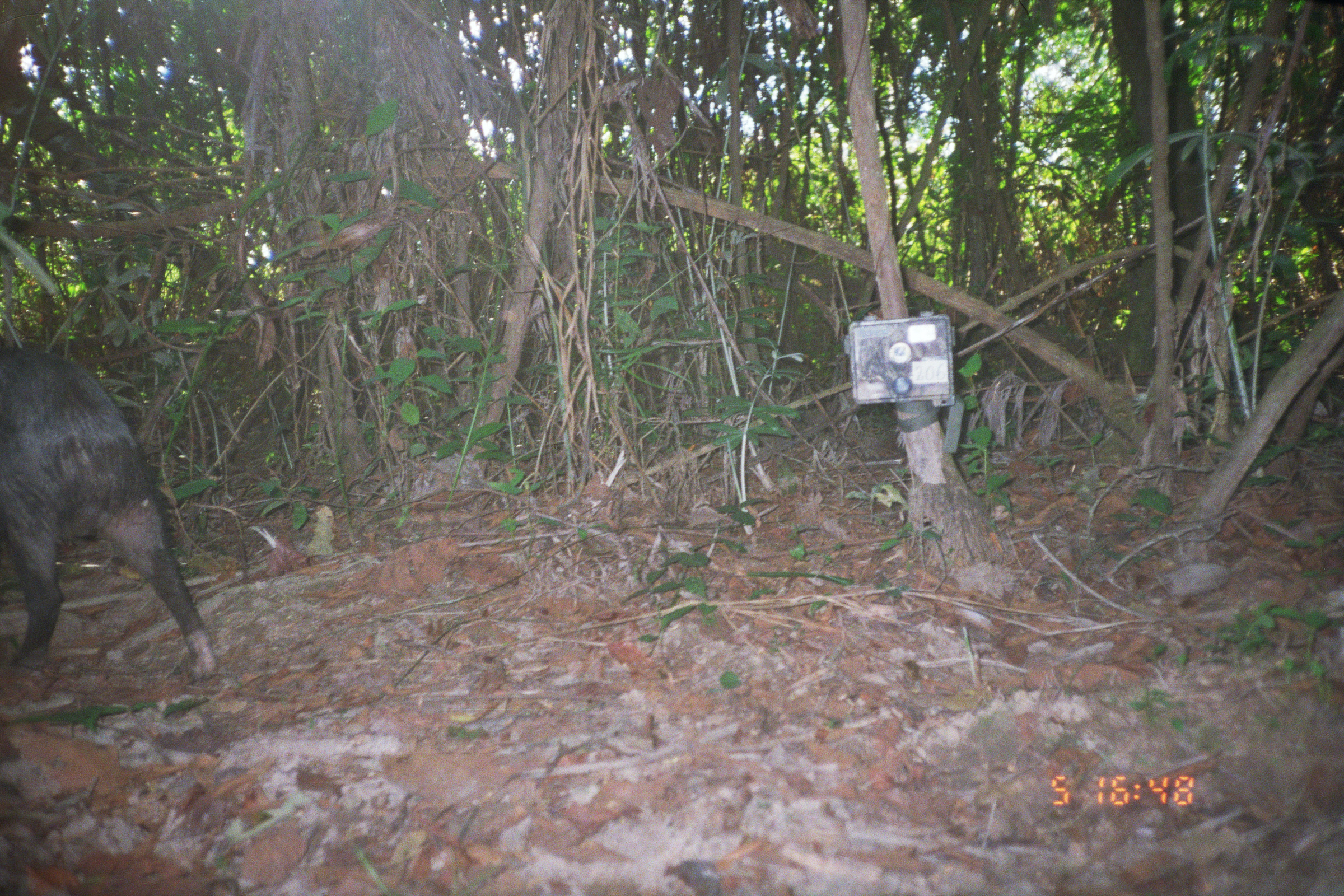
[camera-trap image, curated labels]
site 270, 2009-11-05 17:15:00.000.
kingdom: Animalia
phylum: Chordata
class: Mammalia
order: Artiodactyla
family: Tayassuidae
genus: Tayassu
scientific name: Tayassu pecari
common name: white-lipped peccary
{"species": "Tayassu pecari (white-lipped peccary)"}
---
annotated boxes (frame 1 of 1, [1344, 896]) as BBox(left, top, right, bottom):
tayassu pecari: BBox(0, 323, 218, 682)